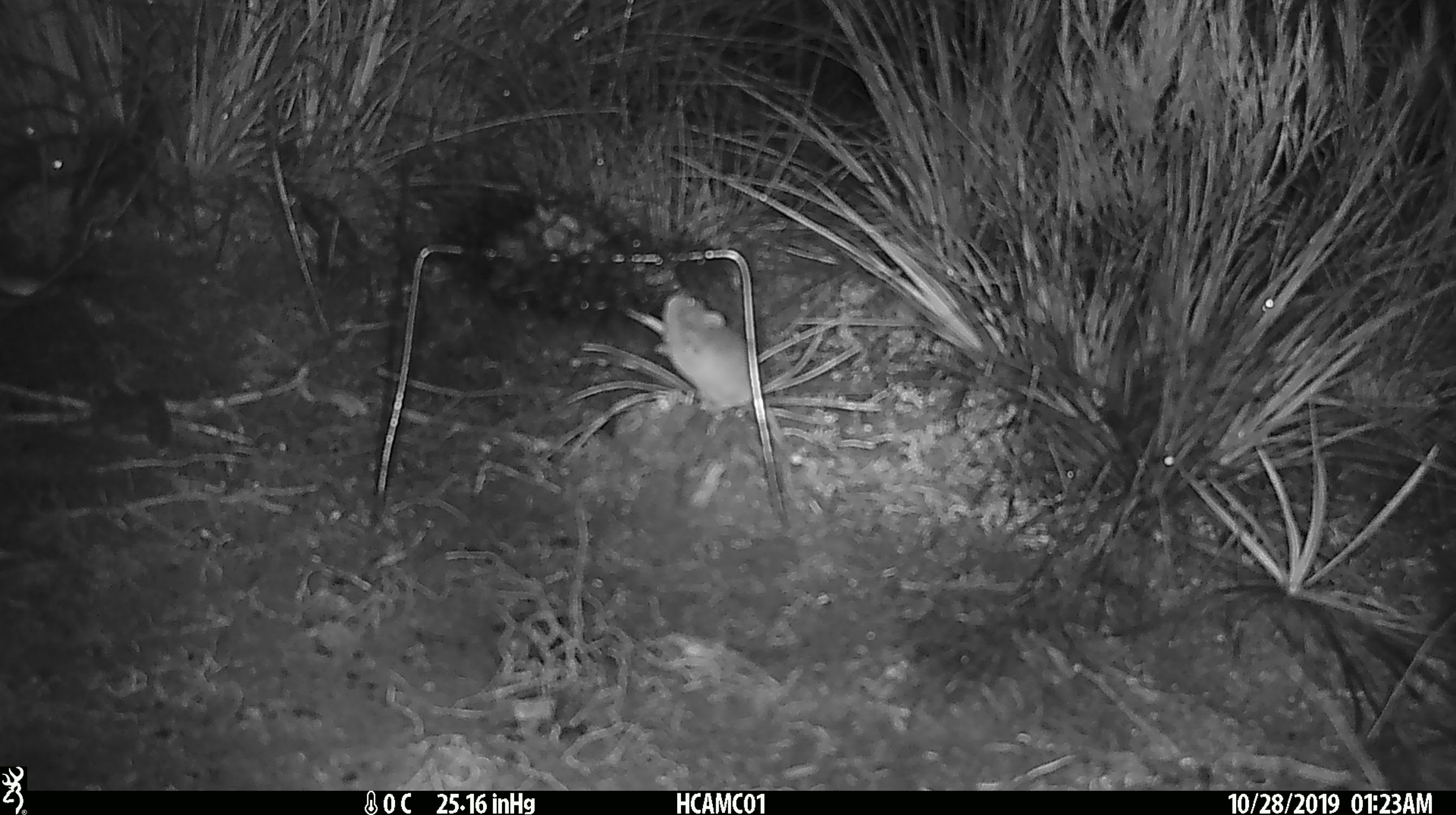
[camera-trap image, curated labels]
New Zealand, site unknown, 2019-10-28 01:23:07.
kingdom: Animalia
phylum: Chordata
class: Mammalia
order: Rodentia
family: Muridae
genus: Mus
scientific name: Mus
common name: mouse